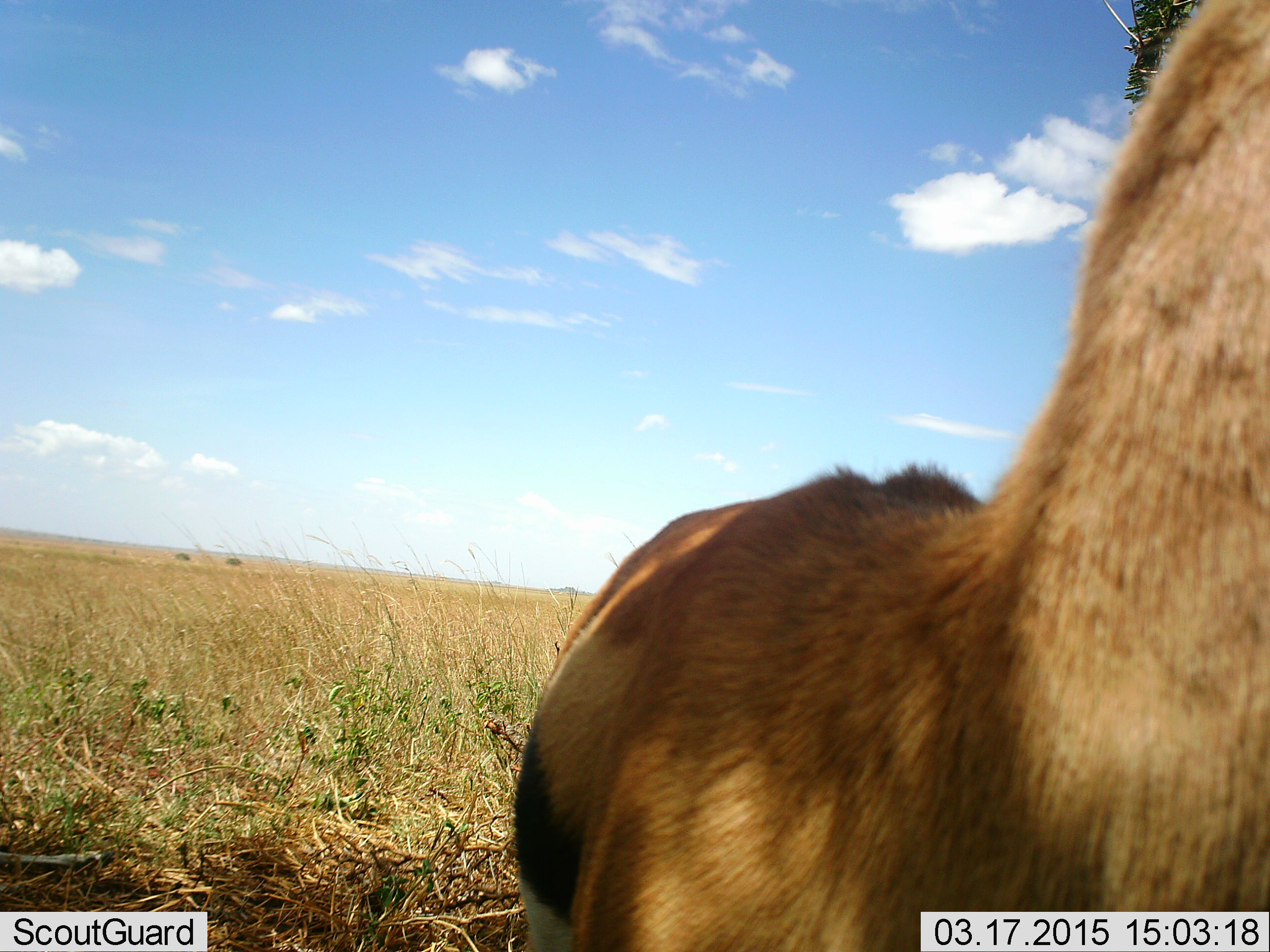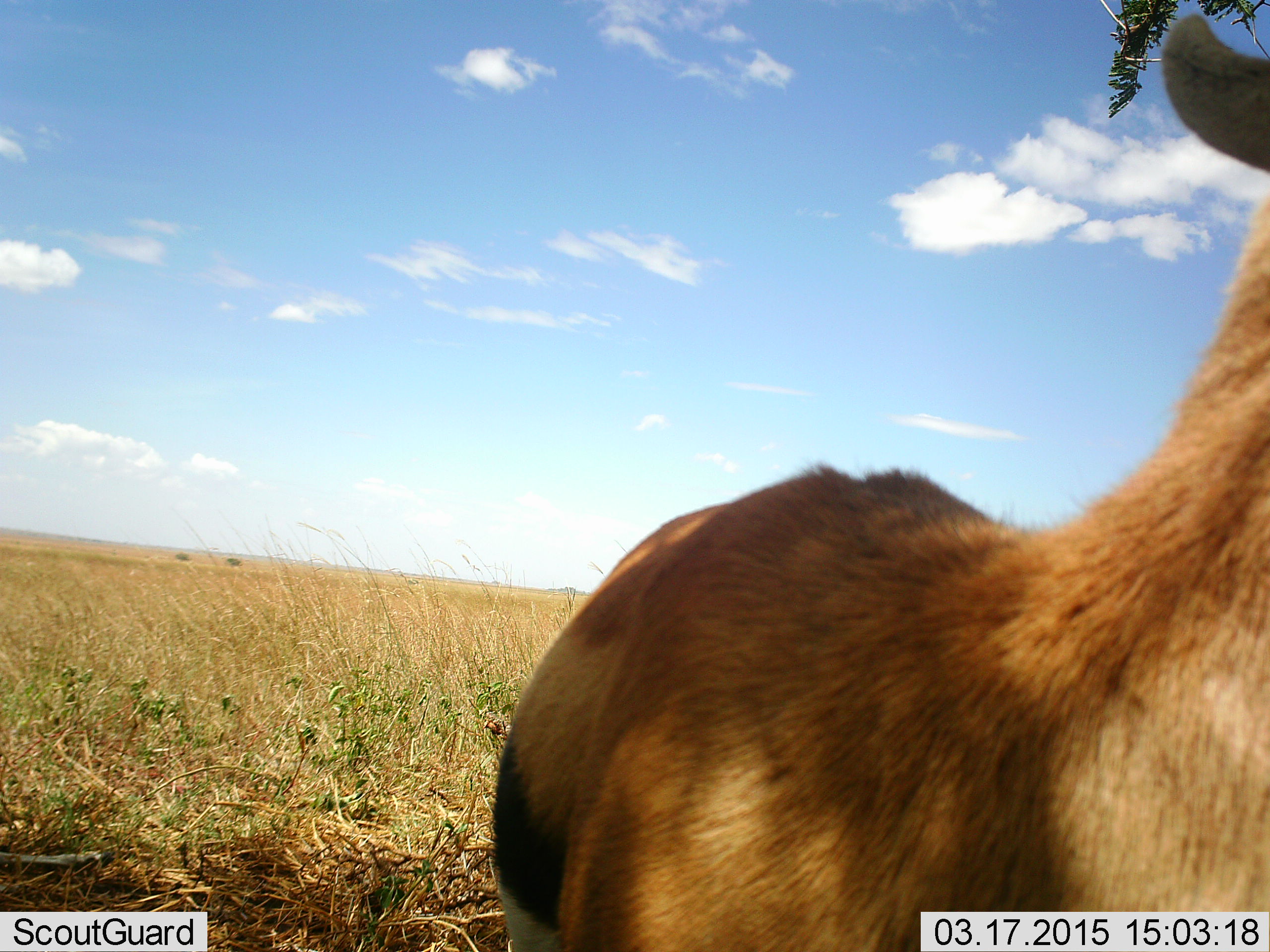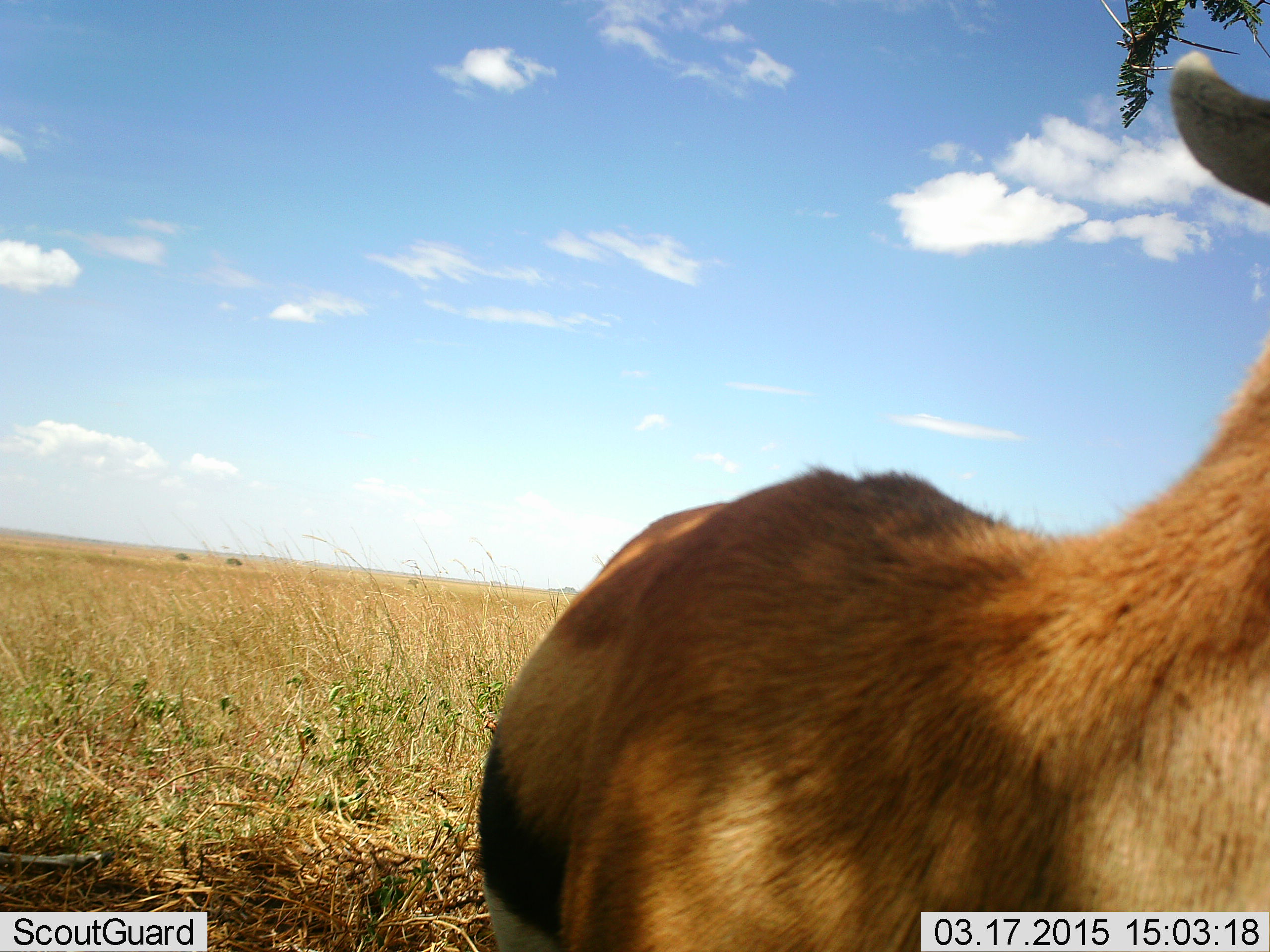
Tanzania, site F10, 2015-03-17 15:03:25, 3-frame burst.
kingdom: Animalia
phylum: Chordata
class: Mammalia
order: Artiodactyla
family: Bovidae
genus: Eudorcas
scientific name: Eudorcas thomsonii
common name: thomson's gazelle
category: gazellethomsons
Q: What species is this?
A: Gazellethomsons (thomson's gazelle) (Eudorcas thomsonii).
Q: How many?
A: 1.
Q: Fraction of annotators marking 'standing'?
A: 91%.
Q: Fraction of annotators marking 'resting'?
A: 0%.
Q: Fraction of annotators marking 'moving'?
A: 9%.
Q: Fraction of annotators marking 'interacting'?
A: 0%.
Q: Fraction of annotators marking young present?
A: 0%.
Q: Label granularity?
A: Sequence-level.